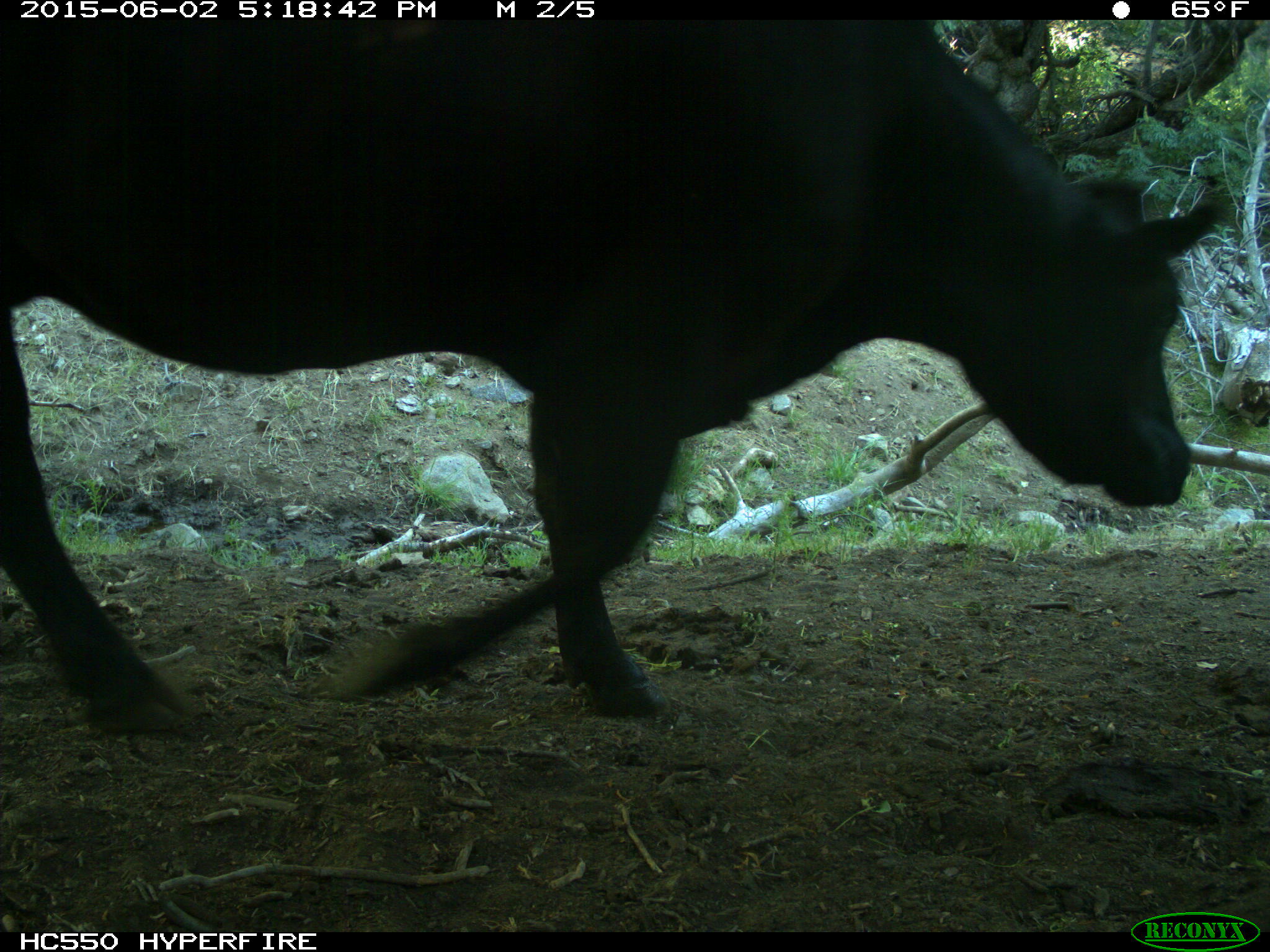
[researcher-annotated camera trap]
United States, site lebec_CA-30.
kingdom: Animalia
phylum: Chordata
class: Mammalia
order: Artiodactyla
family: Bovidae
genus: Bos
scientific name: Bos taurus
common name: domestic cow